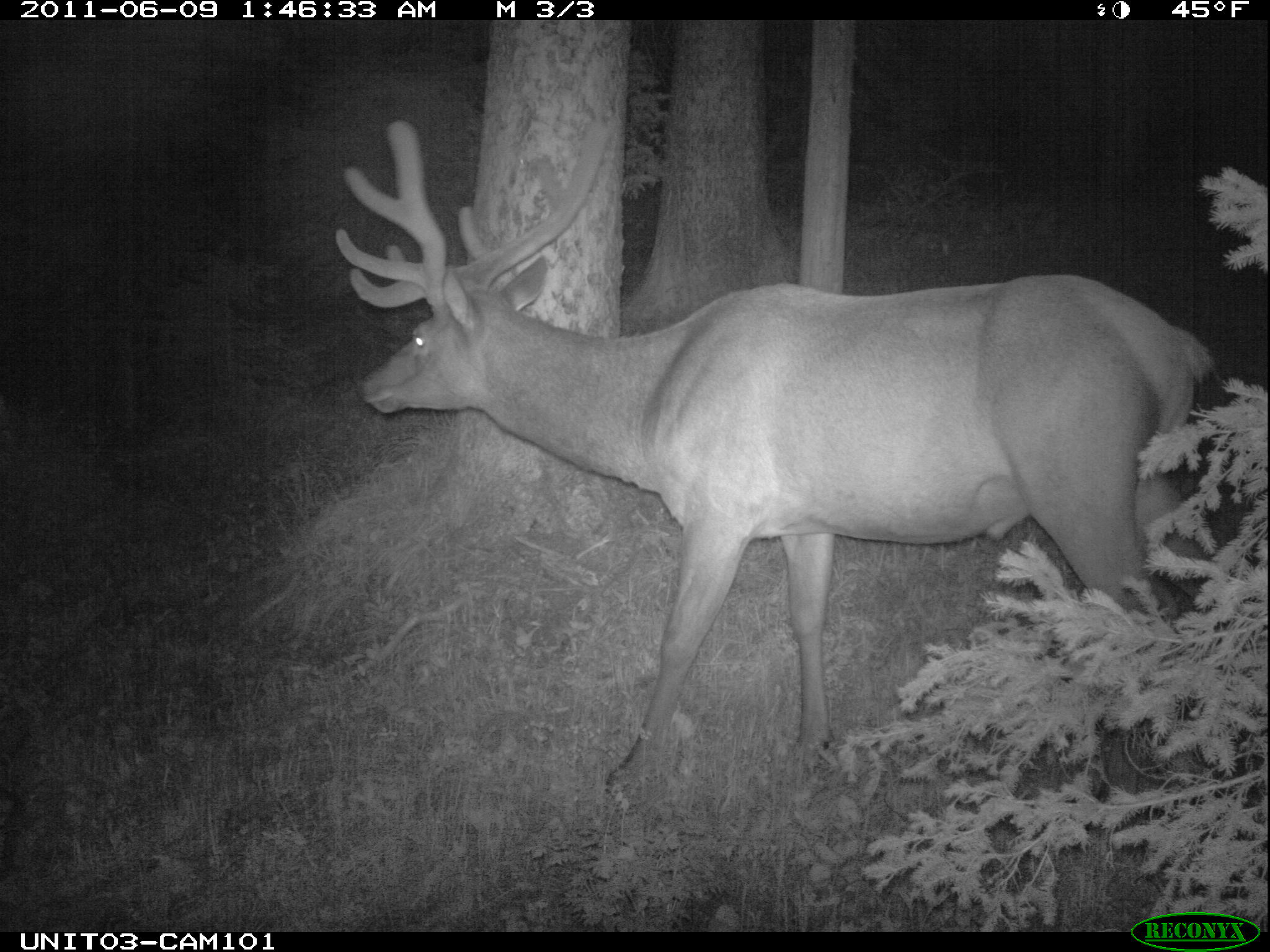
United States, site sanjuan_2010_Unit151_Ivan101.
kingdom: Animalia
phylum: Chordata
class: Mammalia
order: Artiodactyla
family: Cervidae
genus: Cervus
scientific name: Cervus elaphus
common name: red deer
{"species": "Cervus elaphus (red deer)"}